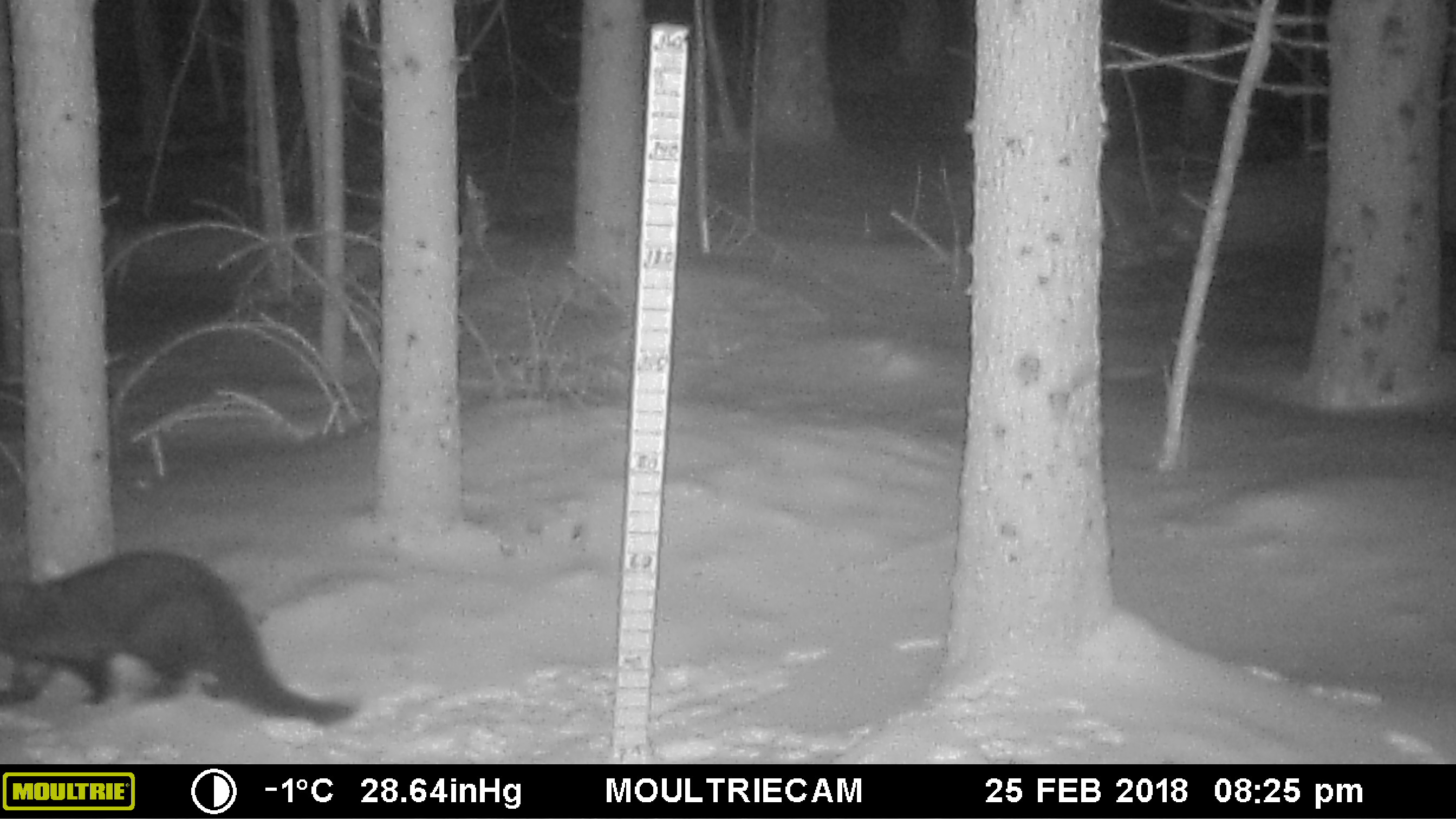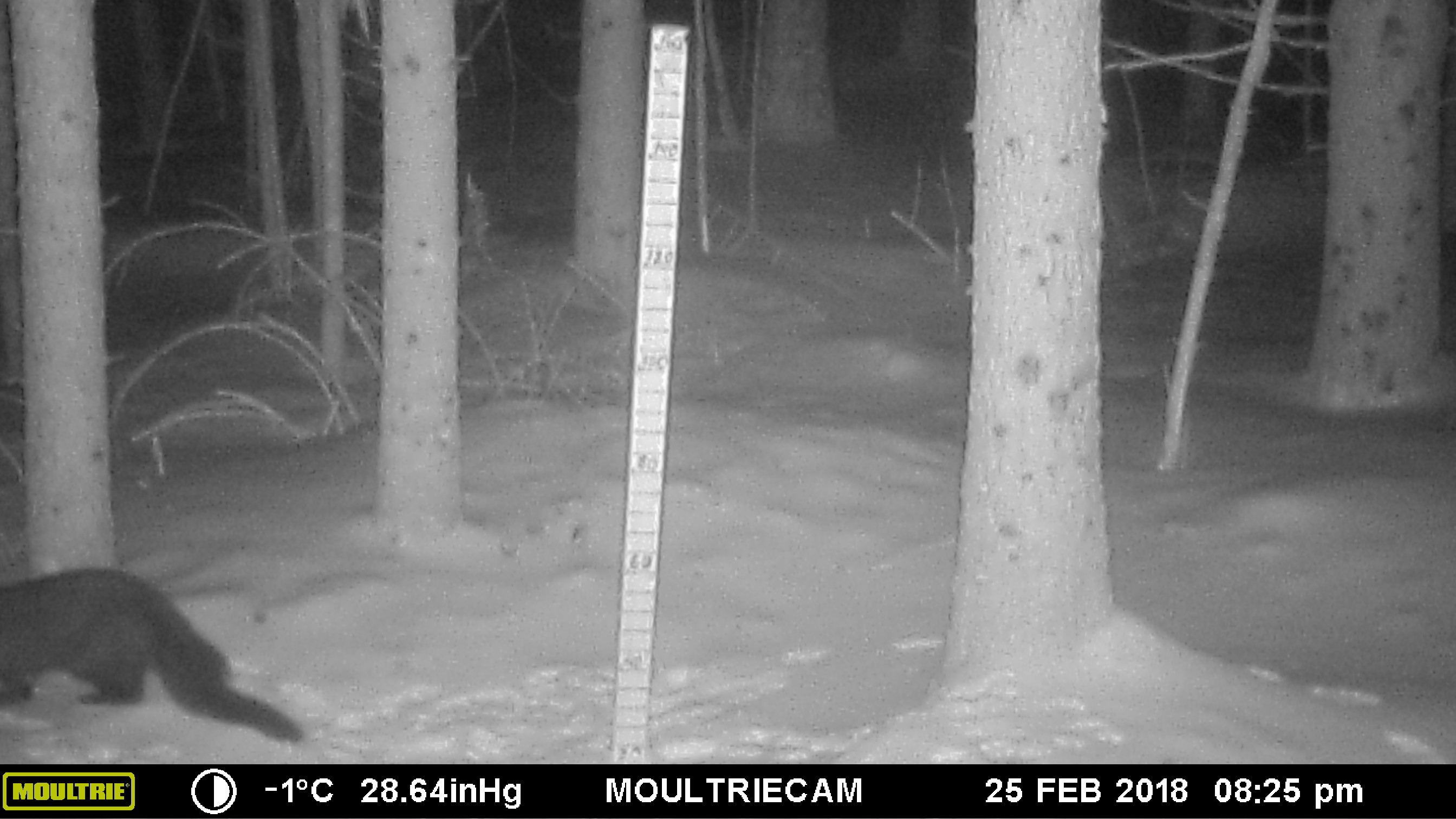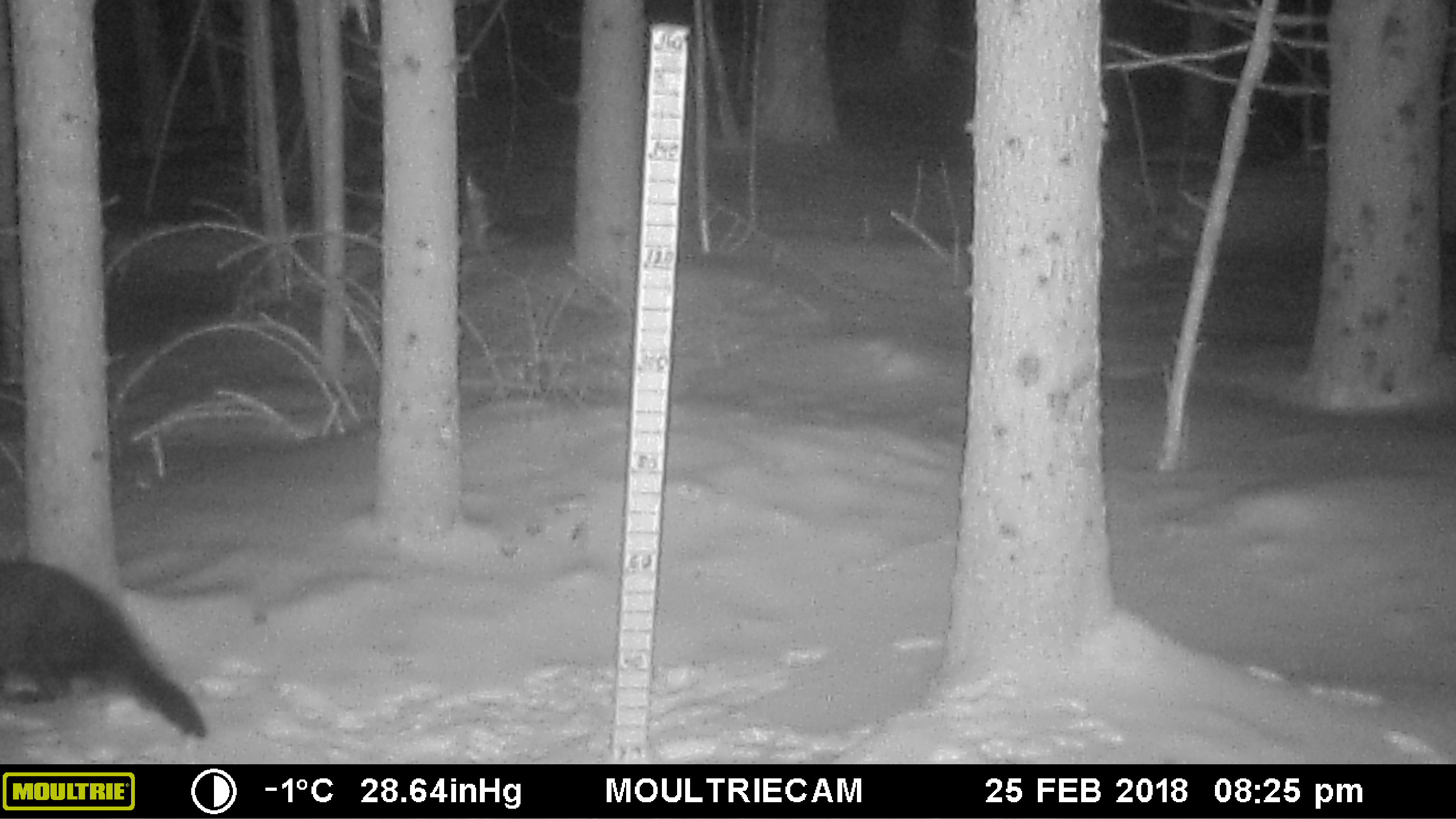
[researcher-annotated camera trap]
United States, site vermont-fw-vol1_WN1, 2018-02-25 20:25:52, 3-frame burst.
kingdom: Animalia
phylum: Chordata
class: Mammalia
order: Carnivora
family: Mustelidae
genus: Pekania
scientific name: Pekania pennanti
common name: fisher